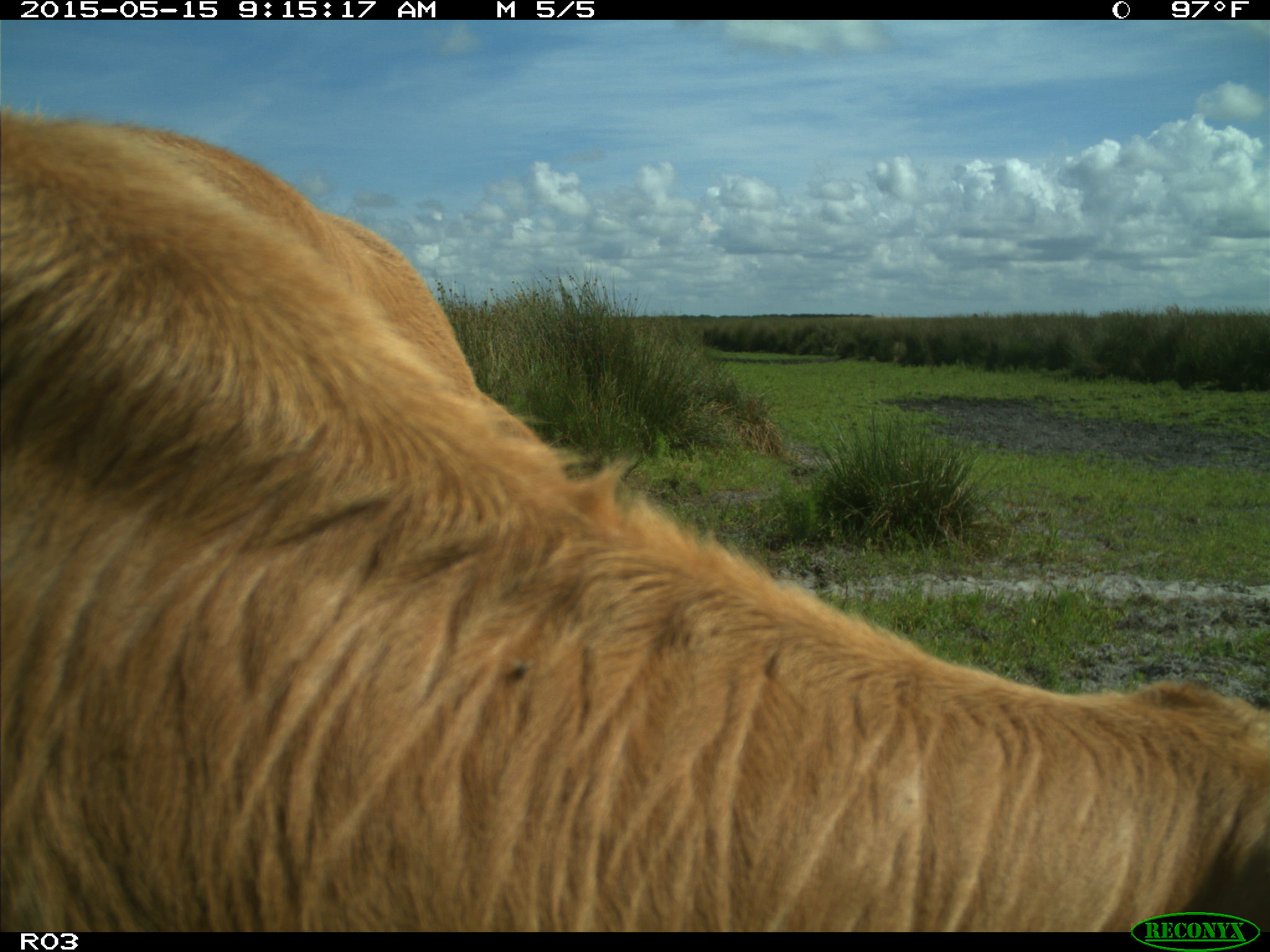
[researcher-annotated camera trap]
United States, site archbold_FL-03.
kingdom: Animalia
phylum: Chordata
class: Mammalia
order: Artiodactyla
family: Bovidae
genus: Bos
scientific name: Bos taurus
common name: domestic cow